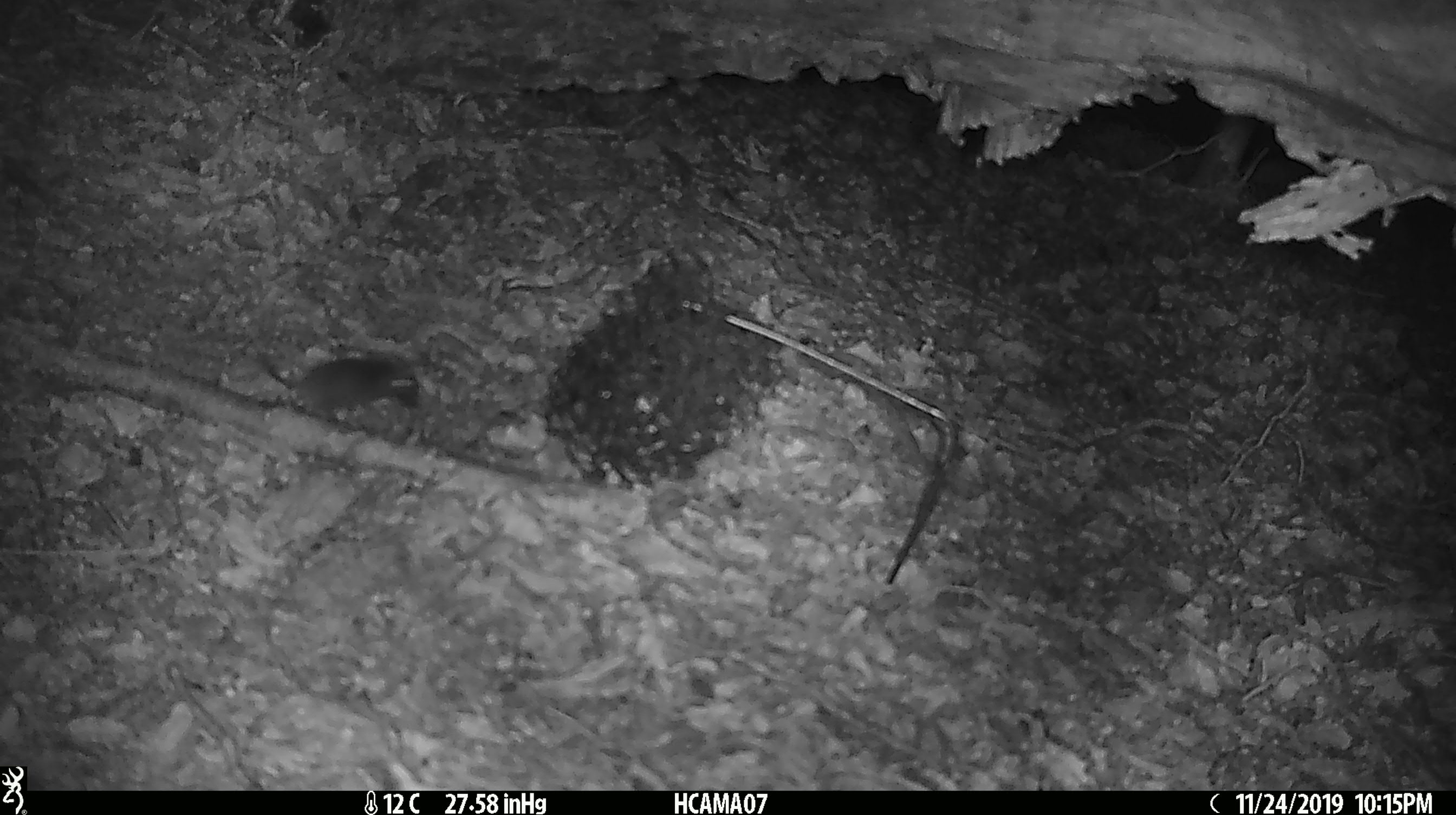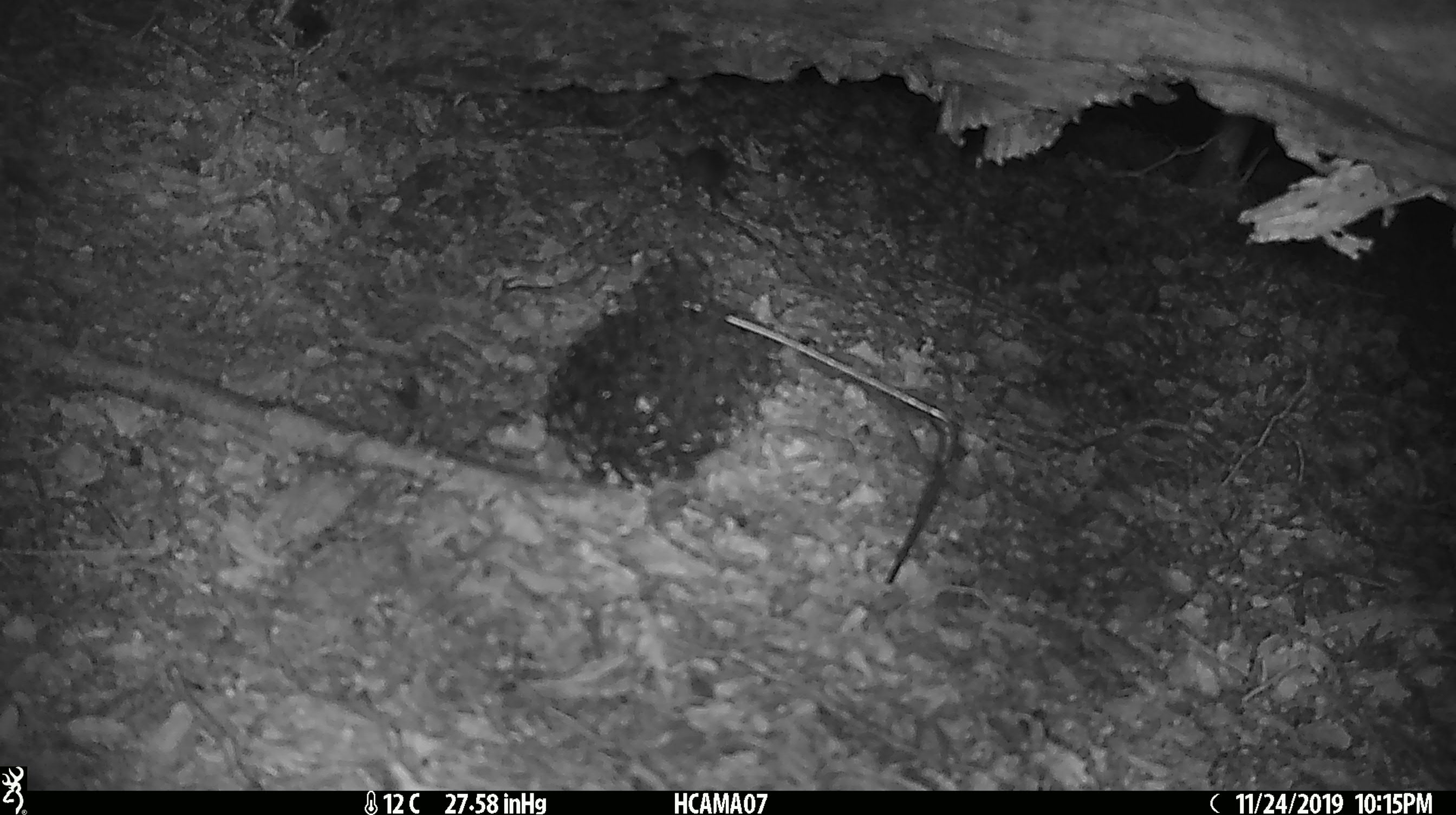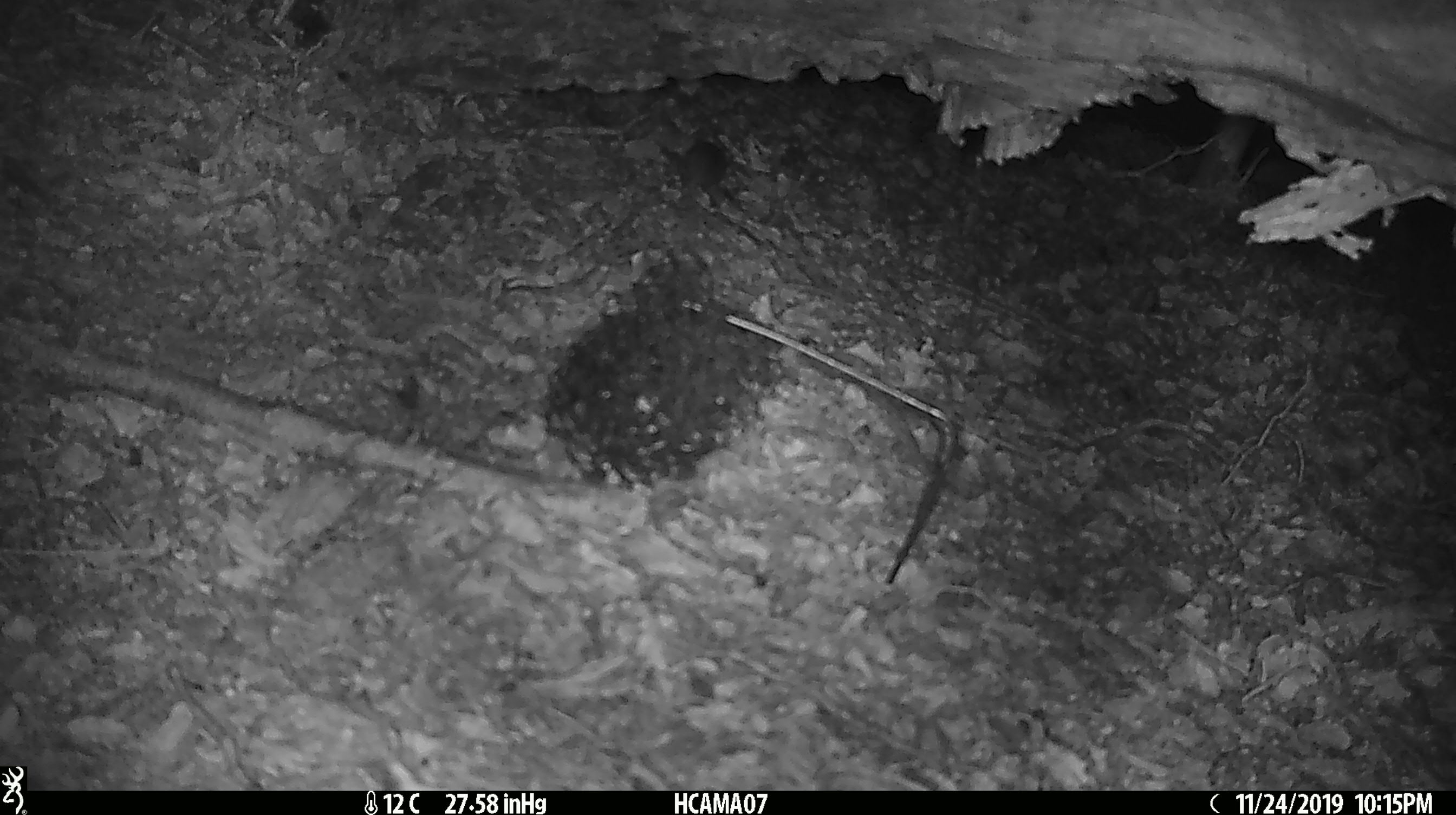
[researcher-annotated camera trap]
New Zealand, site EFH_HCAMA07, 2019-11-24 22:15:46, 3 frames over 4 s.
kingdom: Animalia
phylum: Chordata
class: Mammalia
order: Rodentia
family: Muridae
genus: Mus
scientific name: Mus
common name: mouse